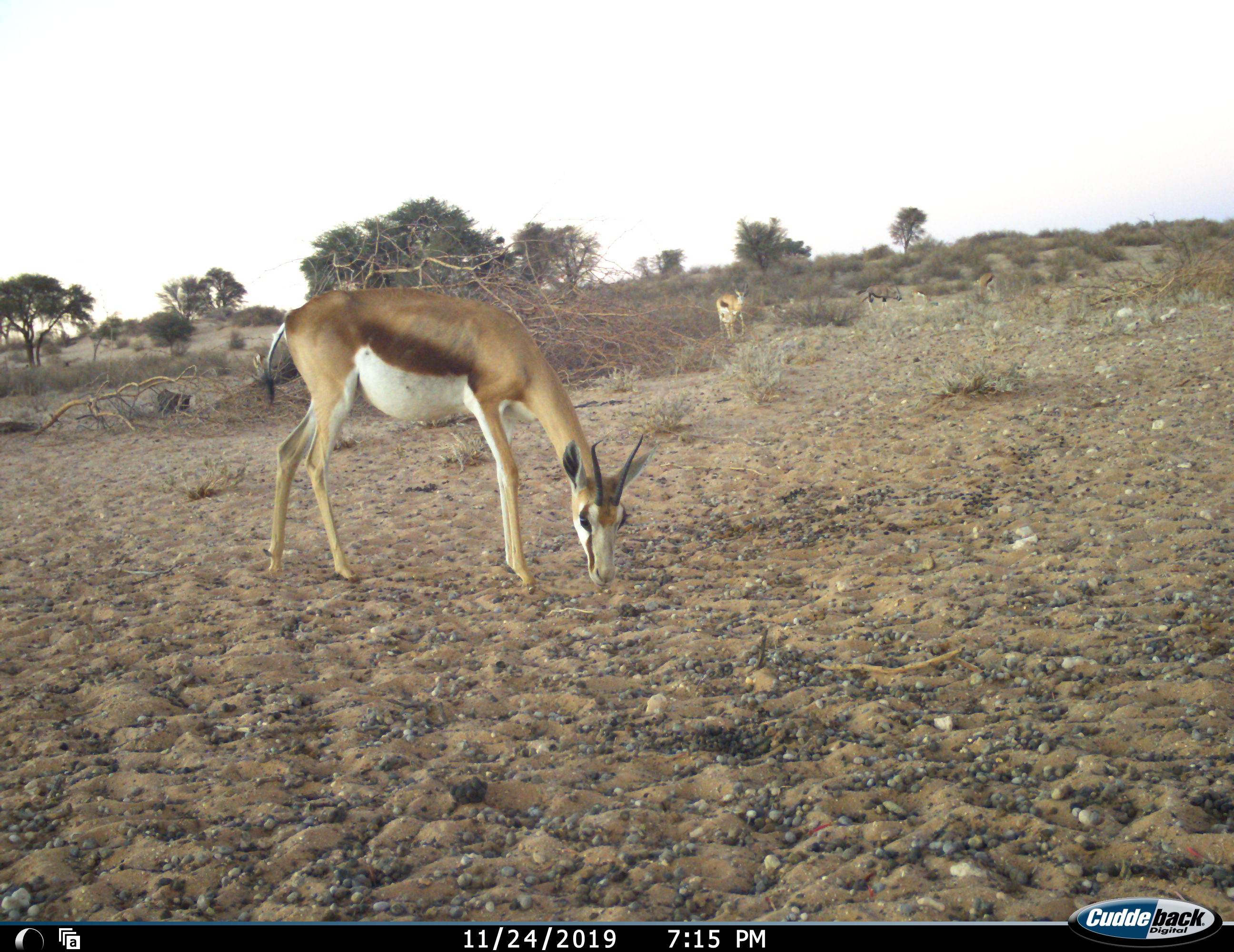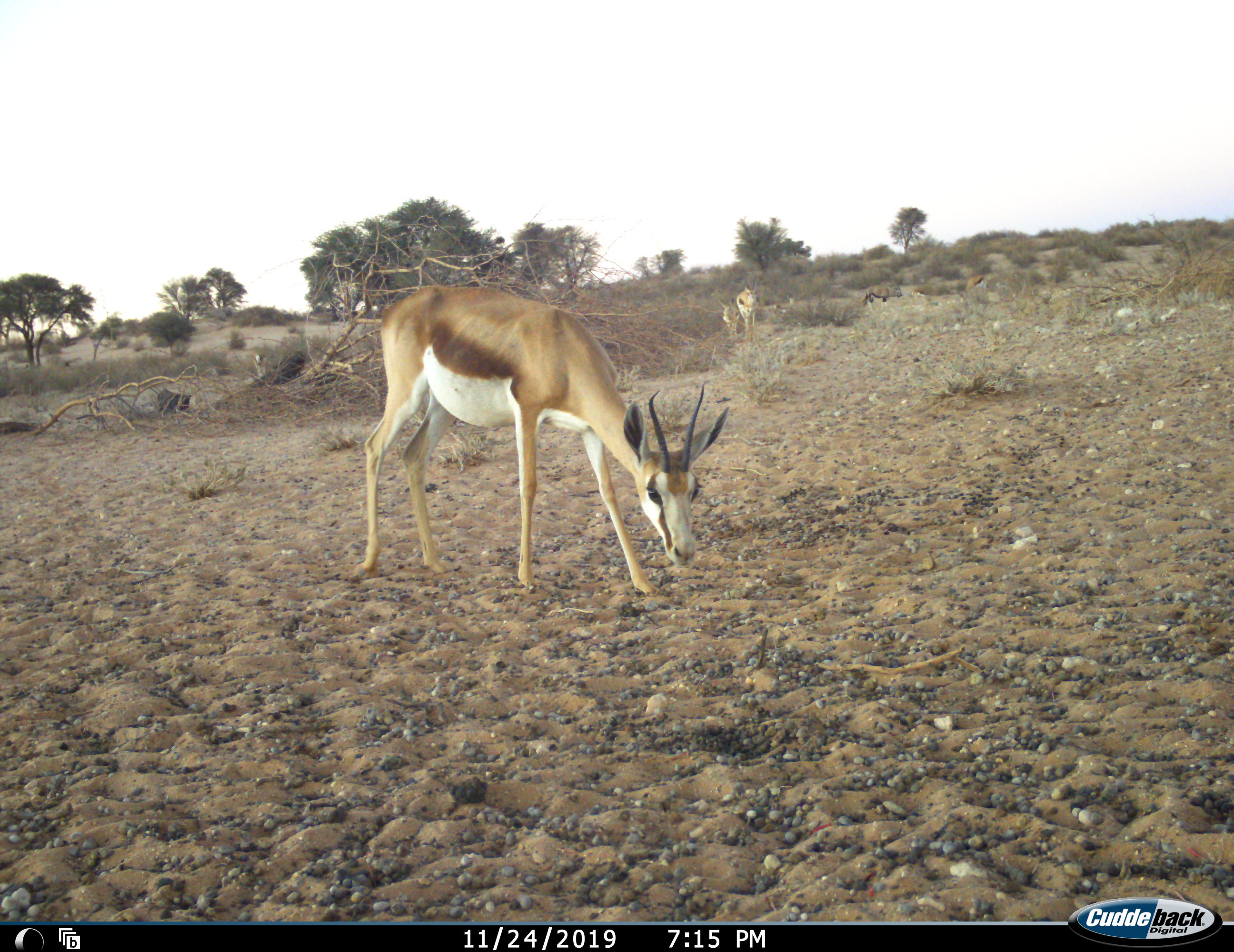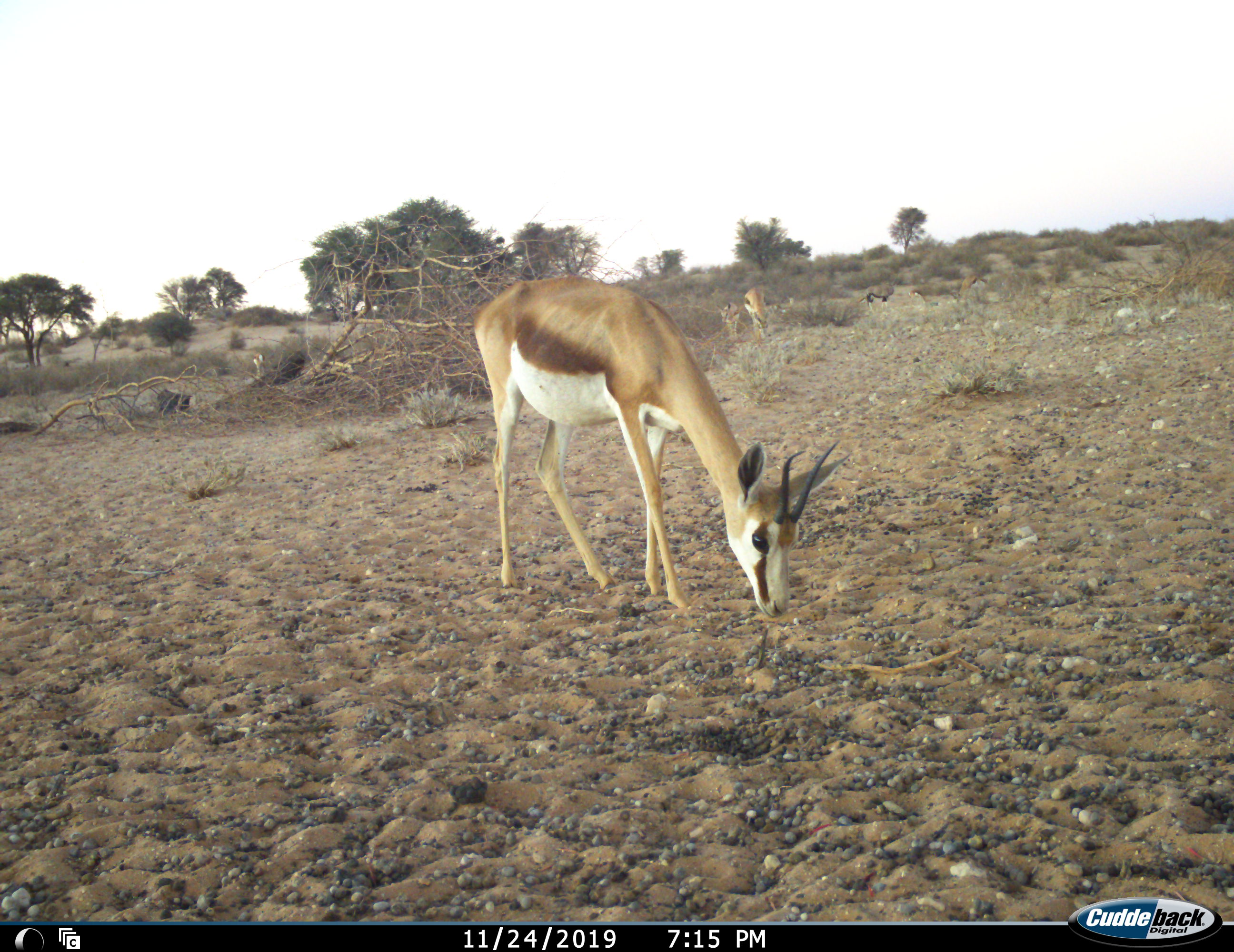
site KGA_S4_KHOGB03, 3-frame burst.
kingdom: Animalia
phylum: Chordata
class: Mammalia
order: Artiodactyla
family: Bovidae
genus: Antidorcas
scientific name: Antidorcas marsupialis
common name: springbok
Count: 6.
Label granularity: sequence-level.